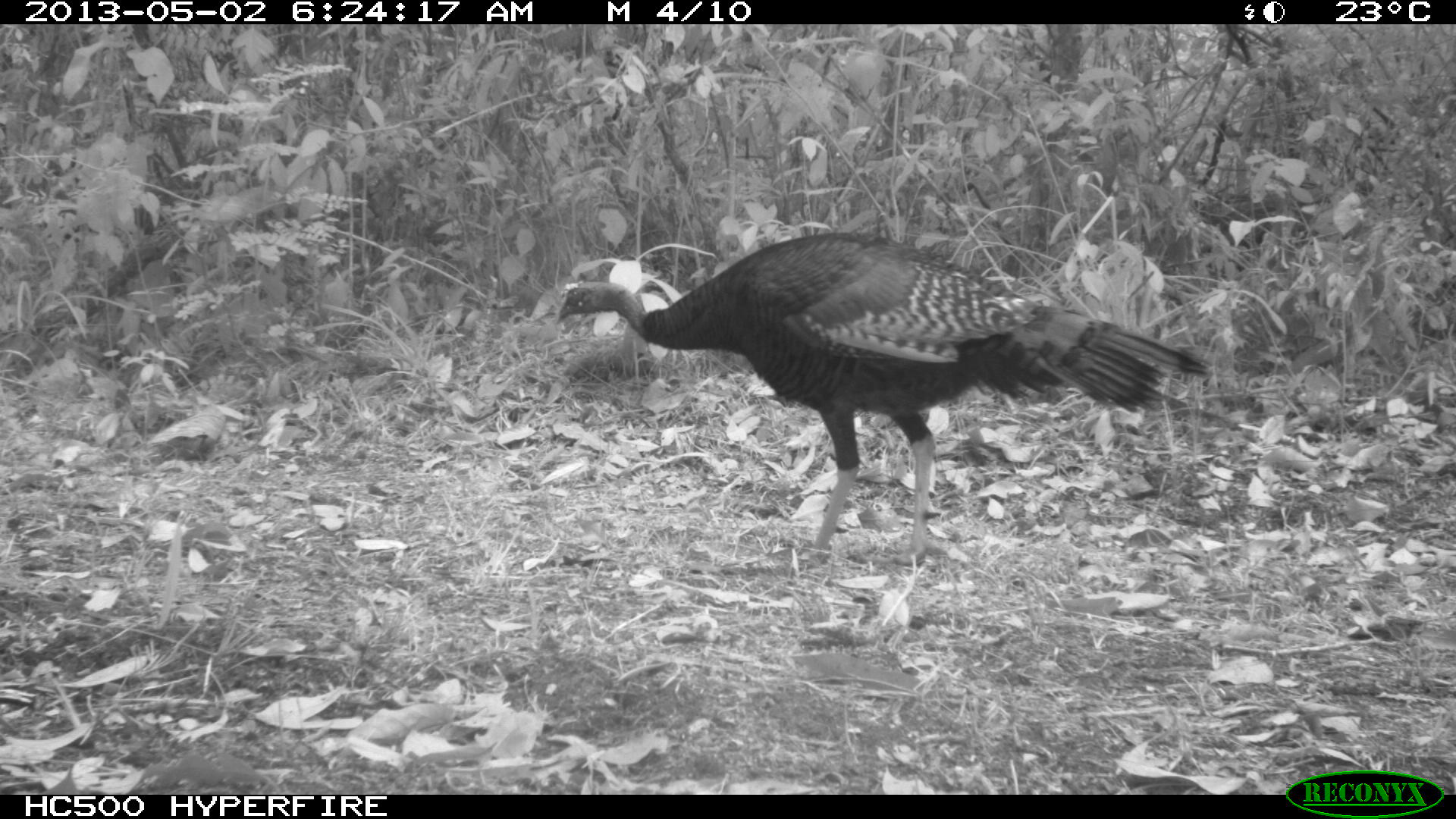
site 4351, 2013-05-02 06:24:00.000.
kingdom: Animalia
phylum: Chordata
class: Aves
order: Galliformes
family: Phasianidae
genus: Meleagris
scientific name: Meleagris ocellata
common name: ocellated turkey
Meleagris ocellata (ocellated turkey), count 1, sex female.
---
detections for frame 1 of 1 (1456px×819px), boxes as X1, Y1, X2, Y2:
meleagris ocellata: 556, 226, 1244, 565